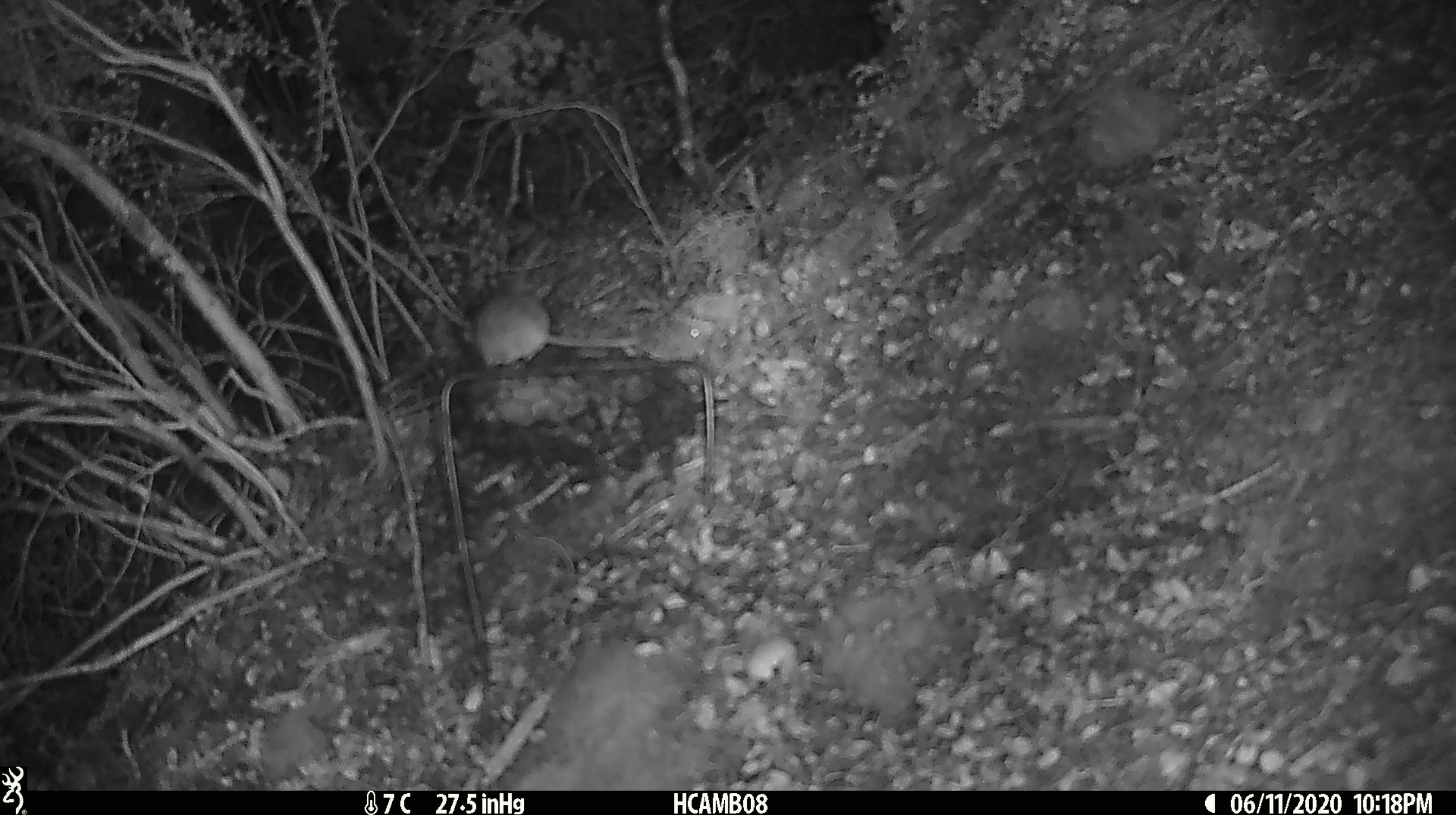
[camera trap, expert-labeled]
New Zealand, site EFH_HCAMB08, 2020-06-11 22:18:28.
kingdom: Animalia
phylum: Chordata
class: Mammalia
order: Rodentia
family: Muridae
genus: Mus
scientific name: Mus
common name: mouse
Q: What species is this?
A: Mouse (Mus).